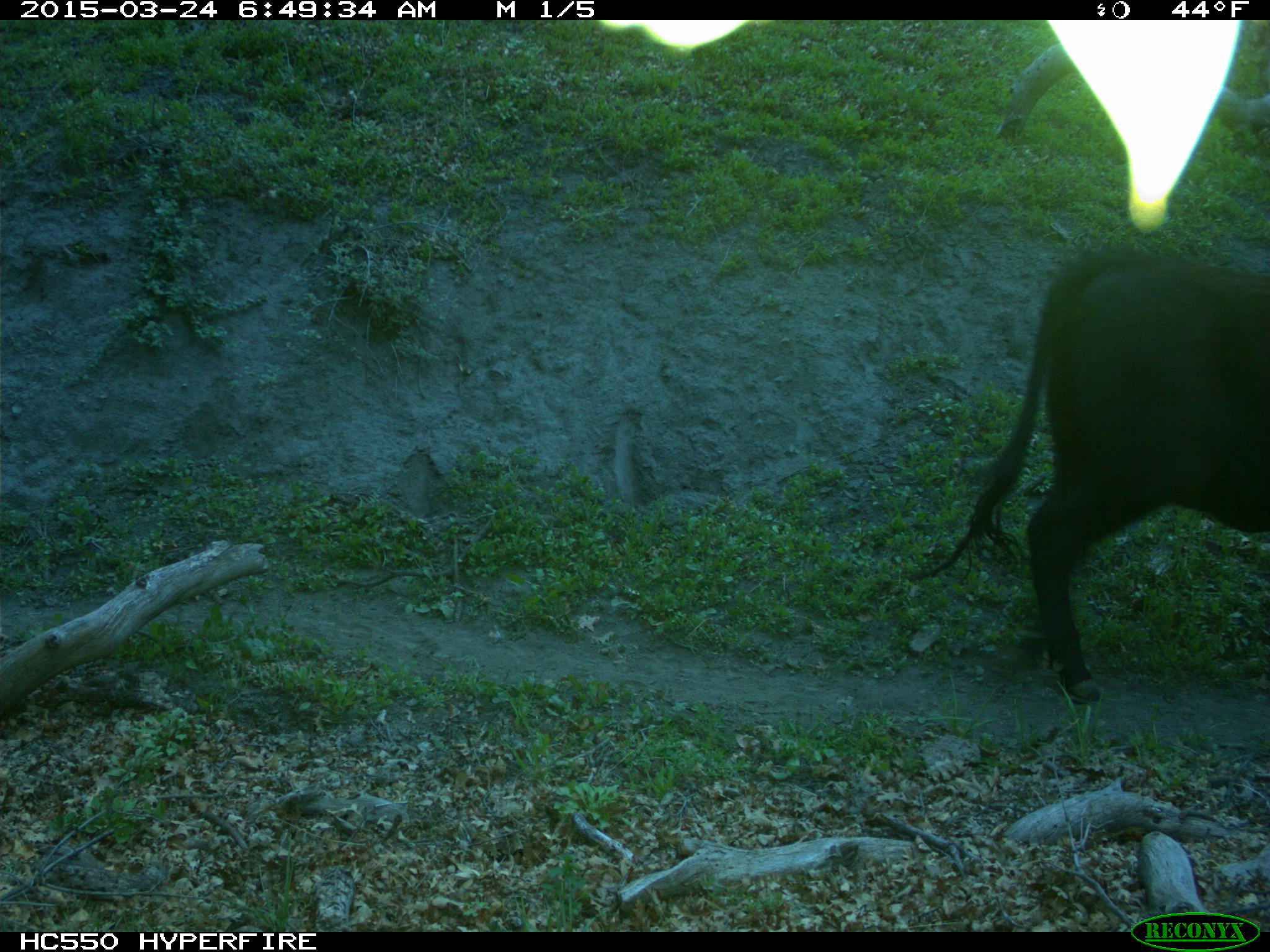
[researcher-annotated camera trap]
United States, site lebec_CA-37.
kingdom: Animalia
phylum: Chordata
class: Mammalia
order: Artiodactyla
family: Bovidae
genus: Bos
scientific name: Bos taurus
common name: domestic cow